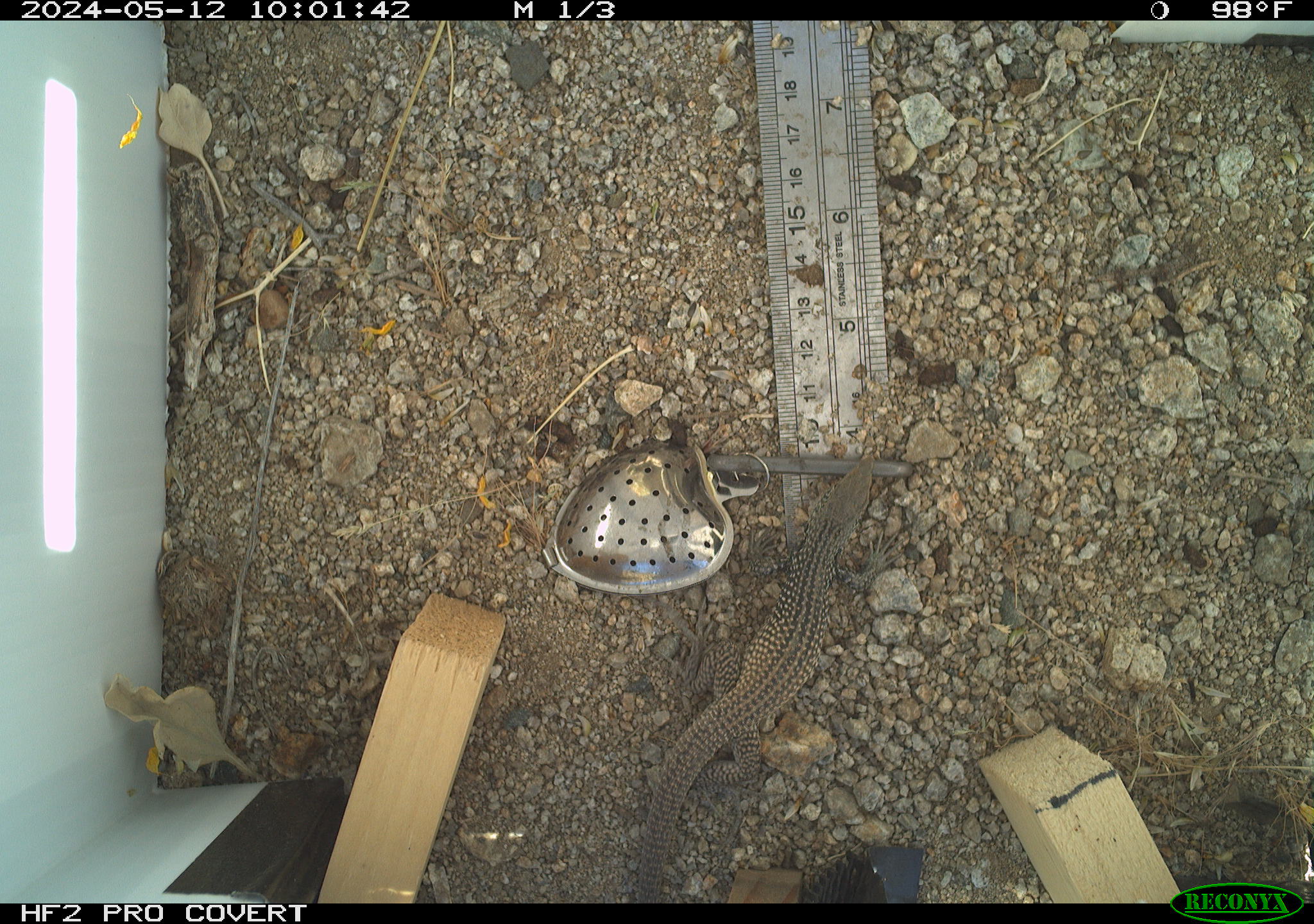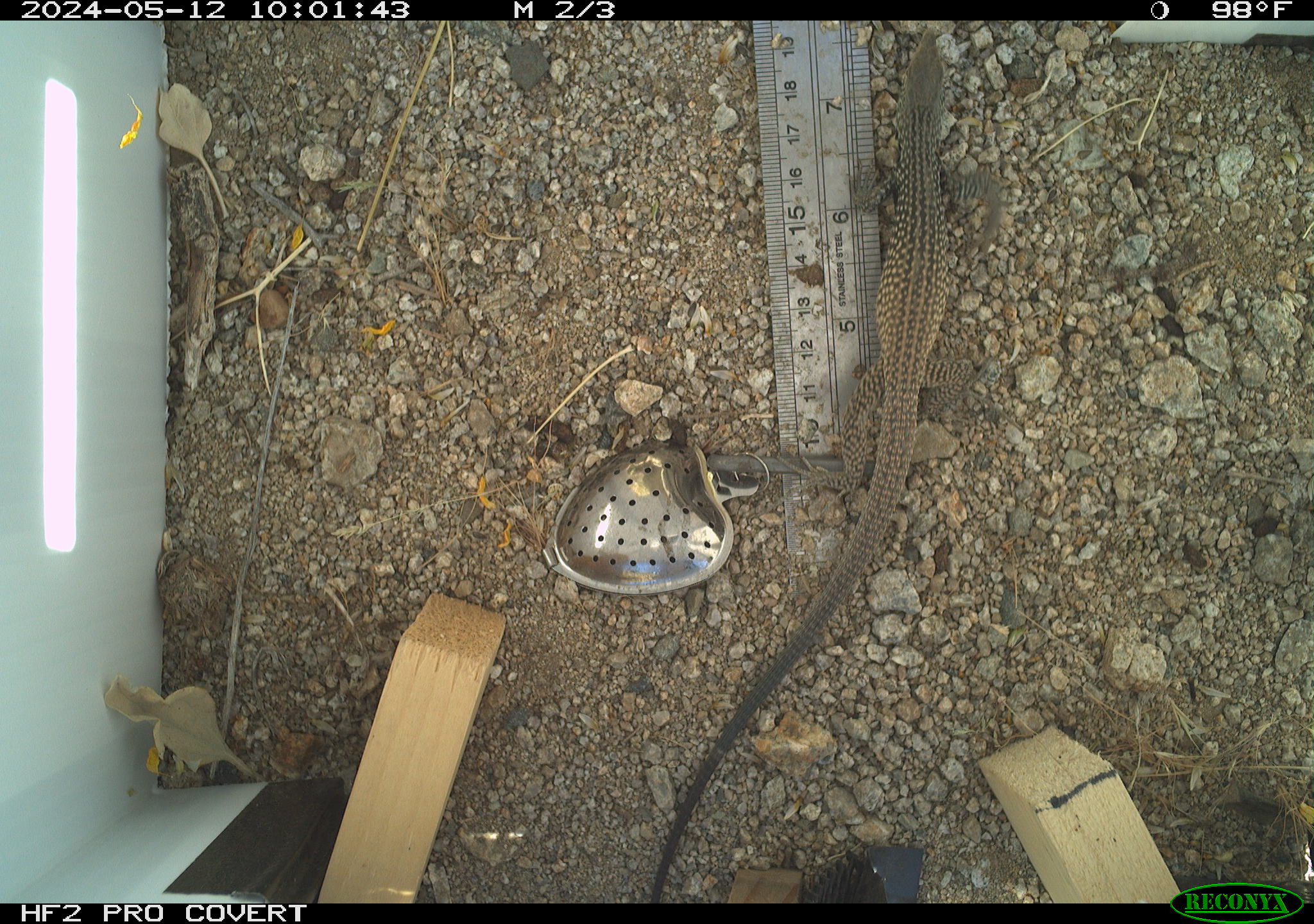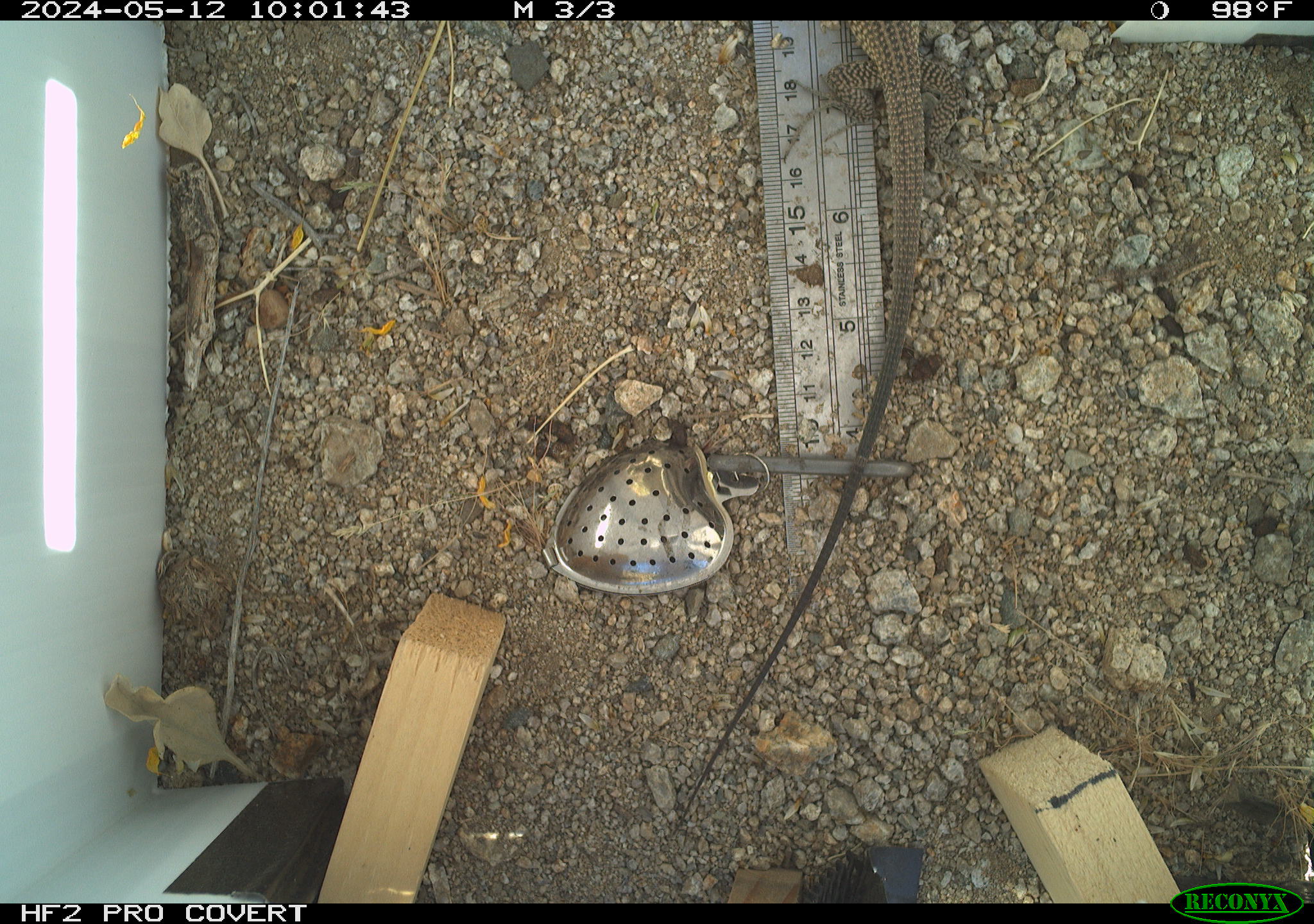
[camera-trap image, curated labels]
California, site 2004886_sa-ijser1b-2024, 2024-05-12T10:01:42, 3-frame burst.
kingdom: Animalia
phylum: Chordata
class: Reptilia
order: Squamata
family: Teiidae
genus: Aspidoscelis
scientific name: Aspidoscelis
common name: whiptail lizards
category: aspidoscelis species